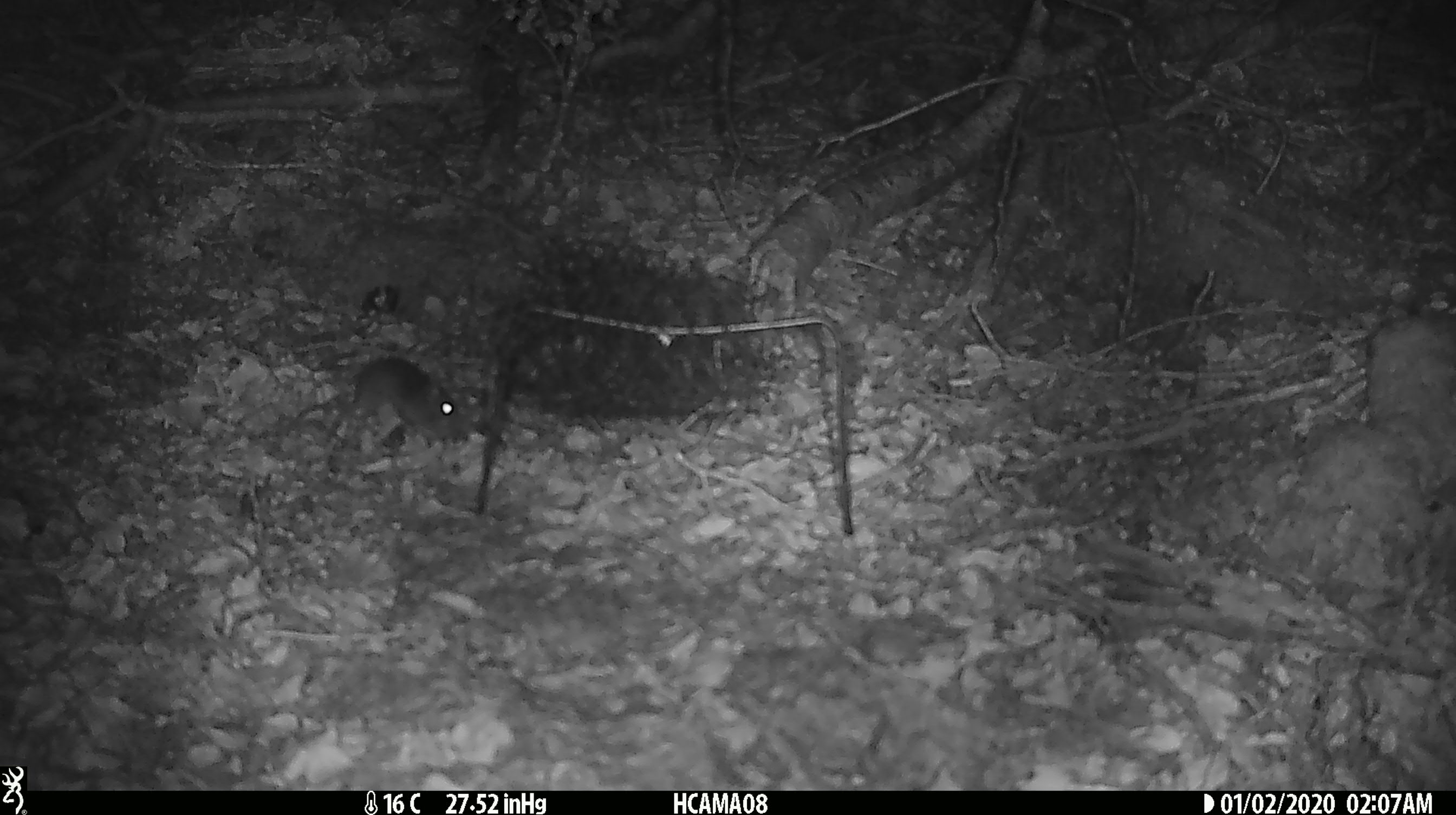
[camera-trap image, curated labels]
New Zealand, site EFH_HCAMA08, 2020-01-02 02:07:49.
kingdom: Animalia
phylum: Chordata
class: Mammalia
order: Rodentia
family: Muridae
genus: Mus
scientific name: Mus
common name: mouse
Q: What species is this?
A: Mouse (Mus).